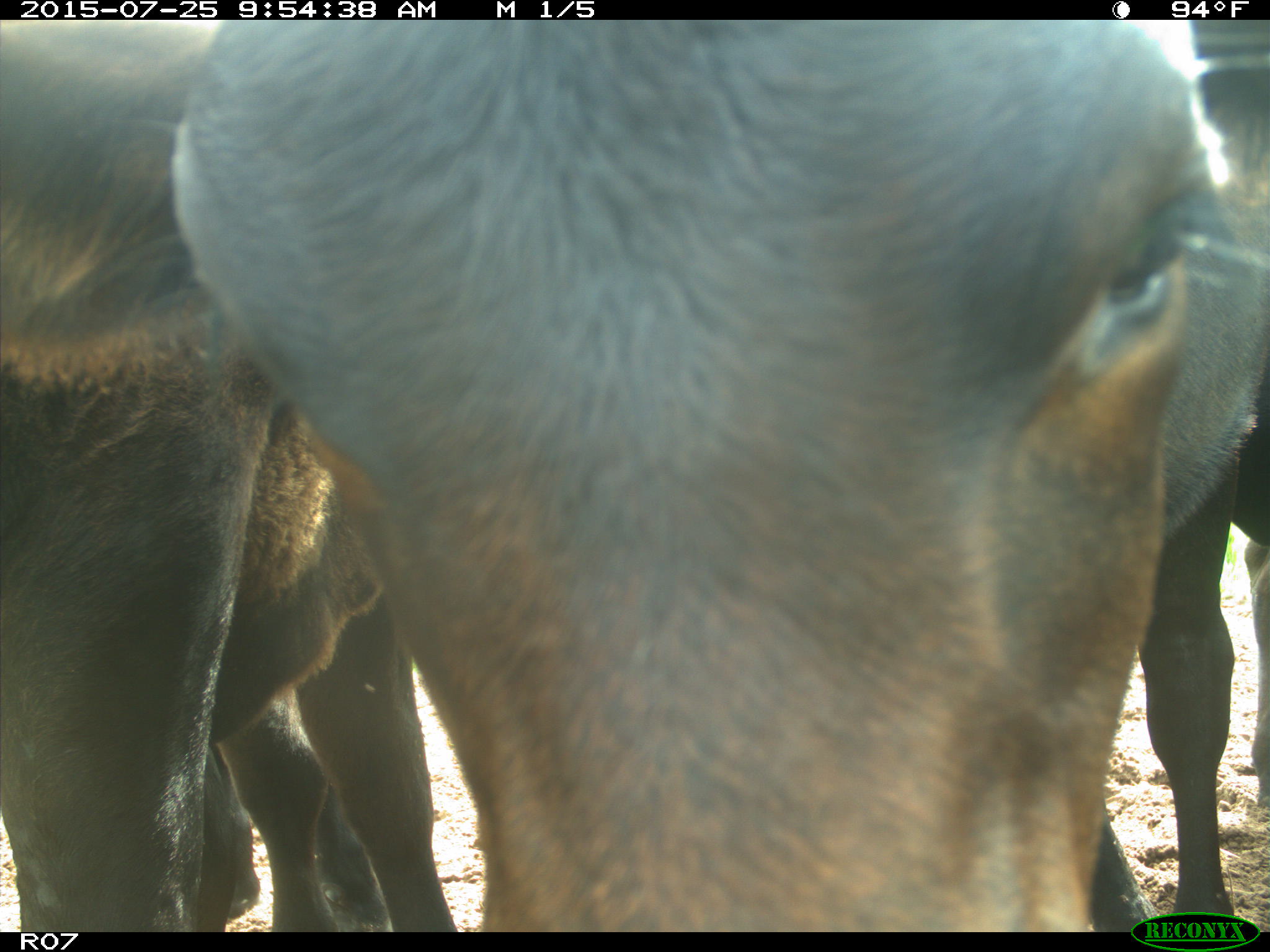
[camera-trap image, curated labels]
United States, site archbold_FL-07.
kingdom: Animalia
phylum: Chordata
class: Mammalia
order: Artiodactyla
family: Bovidae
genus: Bos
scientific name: Bos taurus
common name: domestic cow